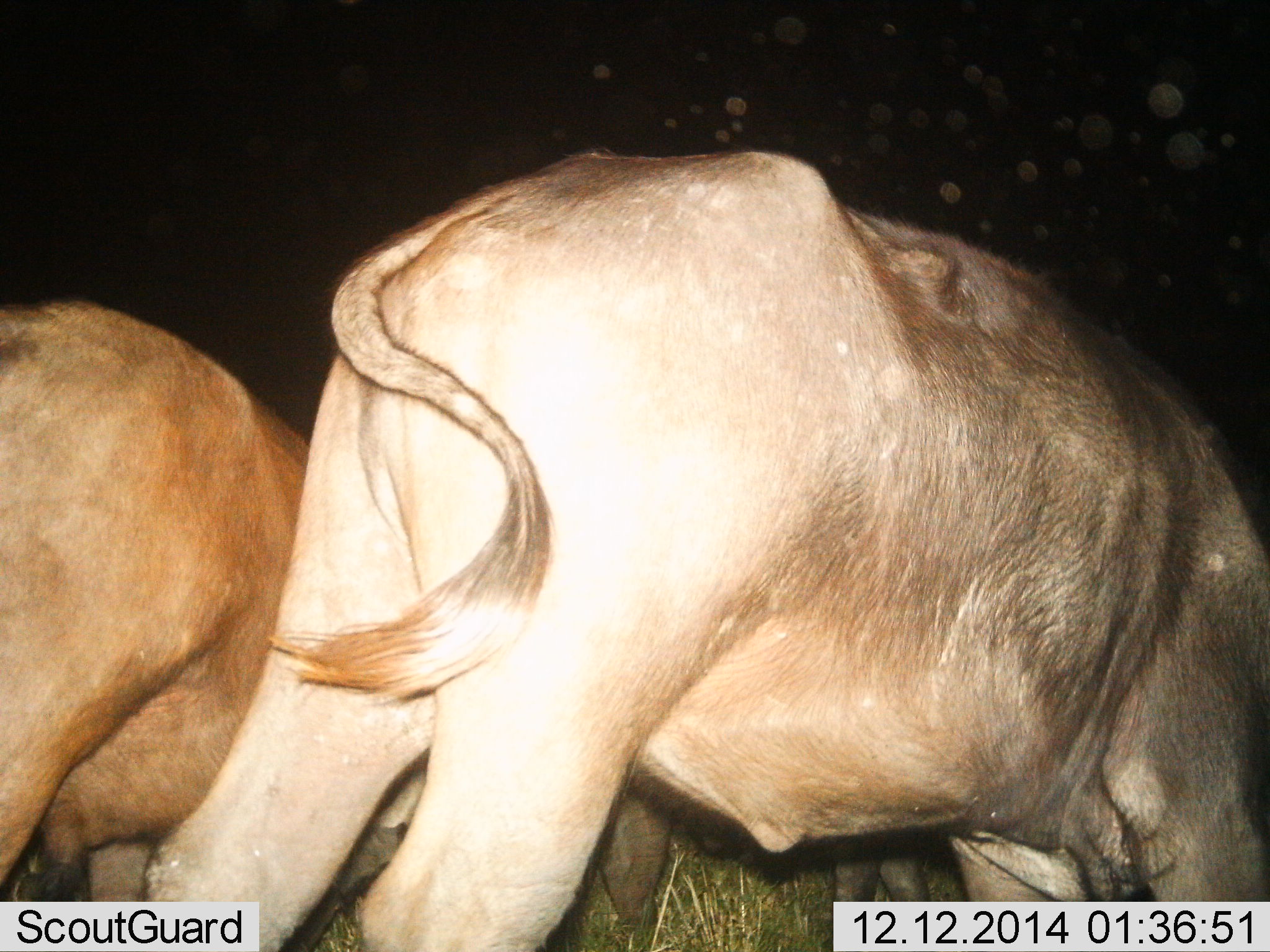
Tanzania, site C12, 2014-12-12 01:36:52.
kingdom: Animalia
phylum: Chordata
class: Mammalia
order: Artiodactyla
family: Bovidae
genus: Connochaetes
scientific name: Connochaetes taurinus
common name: blue wildebeest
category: wildebeest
Wildebeest (blue wildebeest) (Connochaetes taurinus), count 2. Behavior (volunteer vote fractions): standing 40%, resting 0%, moving 10%, interacting 0%. Young present (vote fraction): 0%. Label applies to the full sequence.